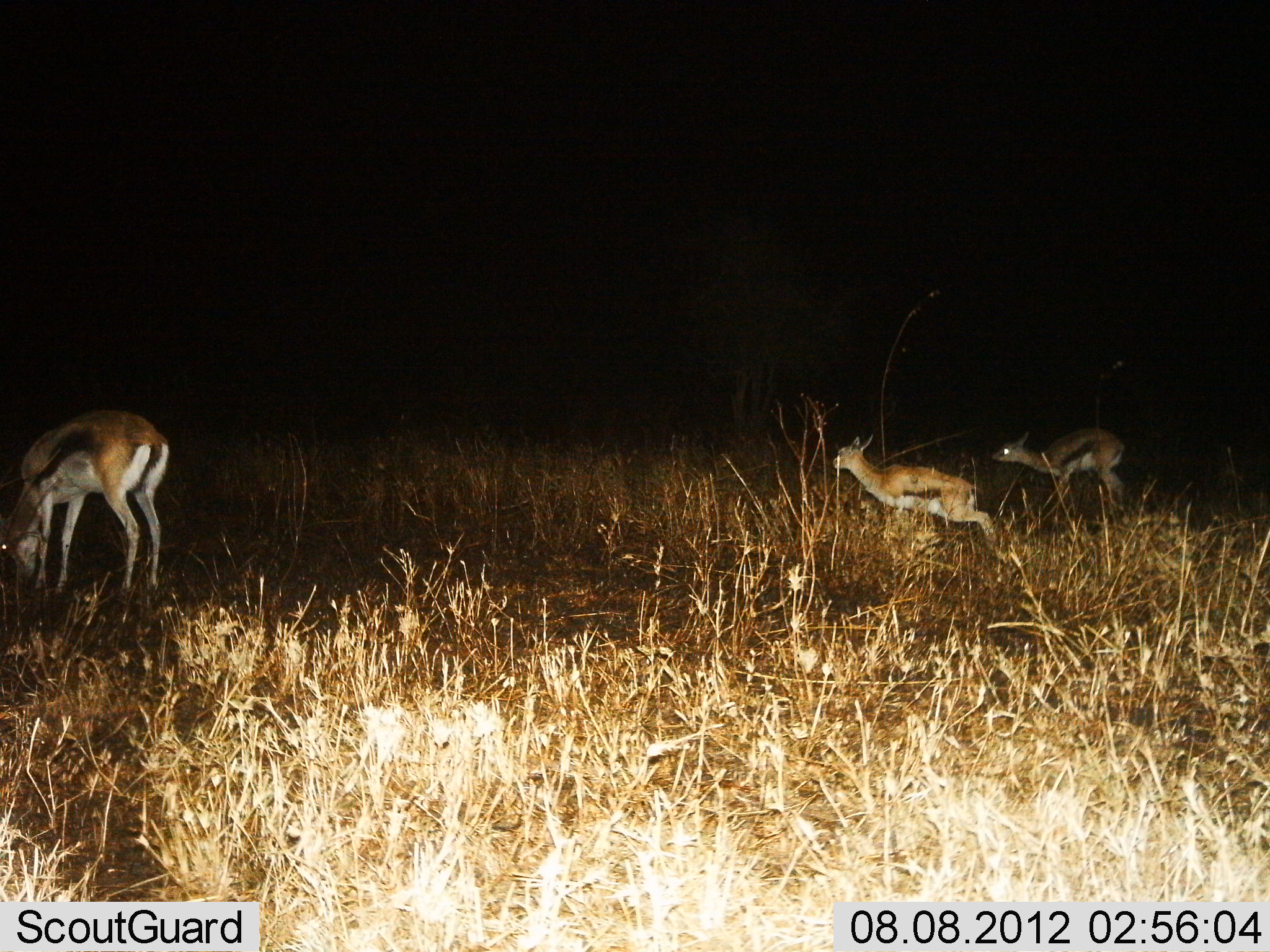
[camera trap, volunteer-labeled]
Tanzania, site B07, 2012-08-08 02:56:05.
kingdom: Animalia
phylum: Chordata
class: Mammalia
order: Artiodactyla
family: Bovidae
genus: Eudorcas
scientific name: Eudorcas thomsonii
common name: thomson's gazelle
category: gazellethomsons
Gazellethomsons (thomson's gazelle) (Eudorcas thomsonii), count 3. Behavior (volunteer vote fractions): standing 50%, resting 0%, moving 70%, interacting 10%. Young present (vote fraction): 20%. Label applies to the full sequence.